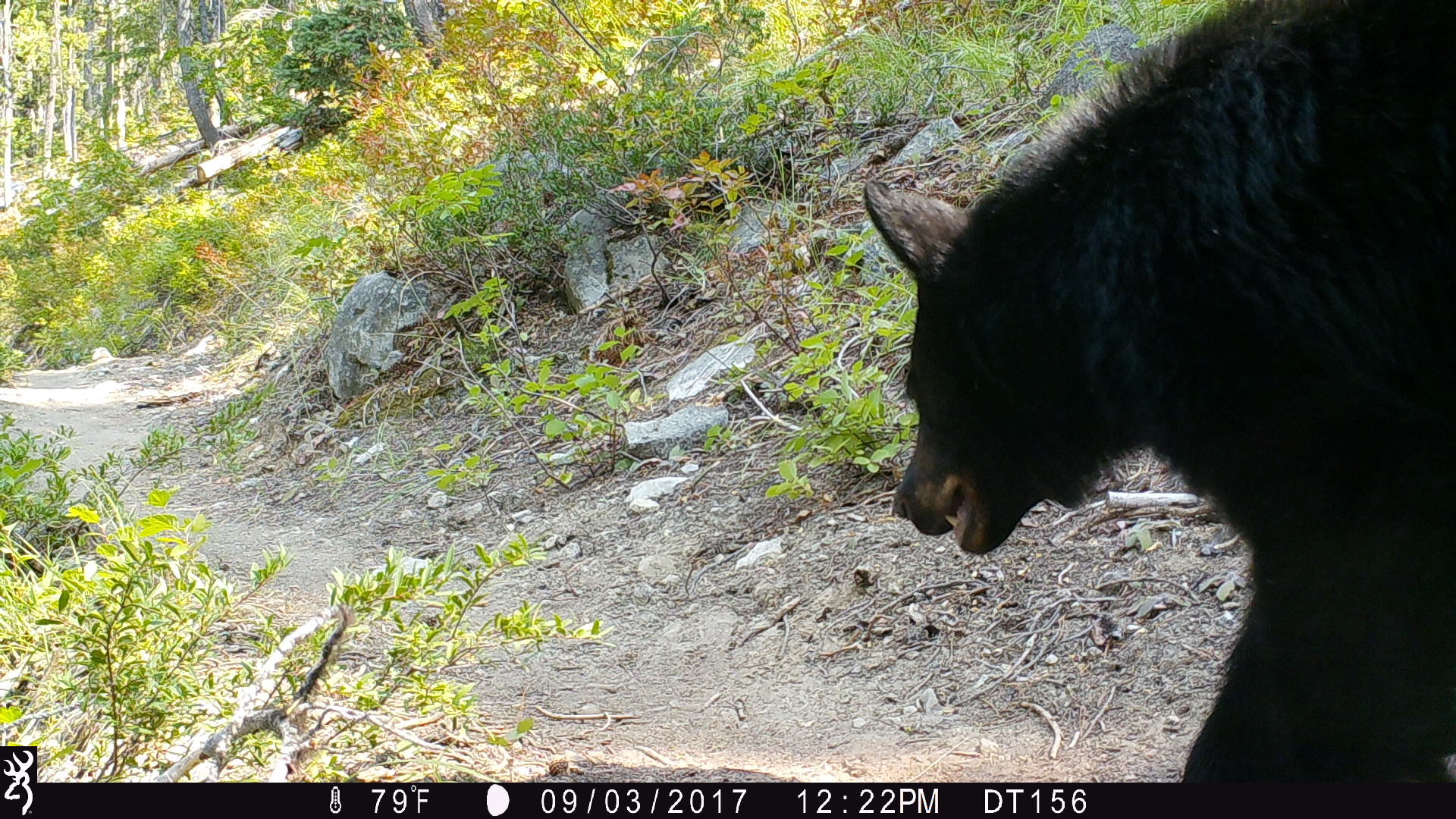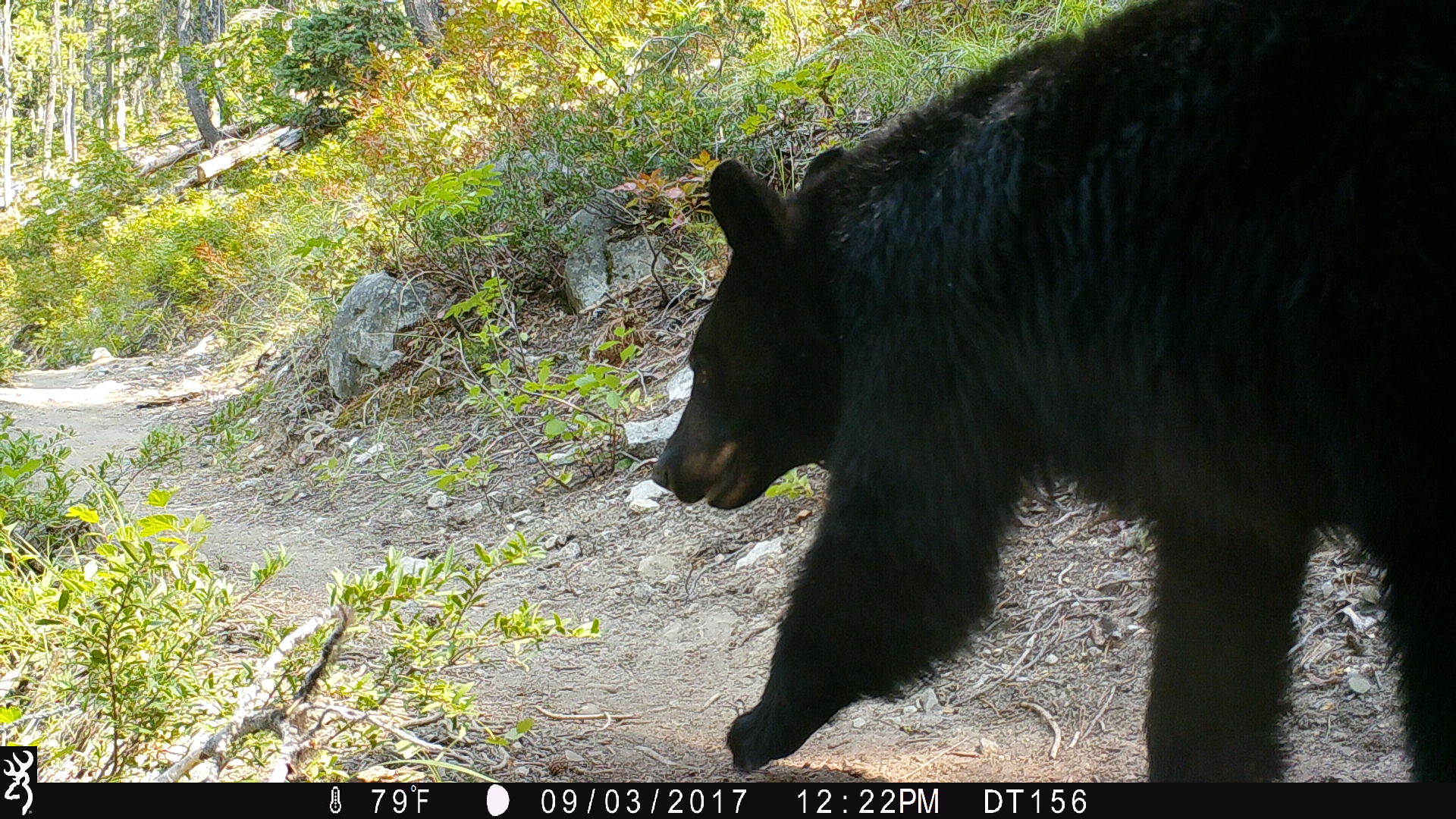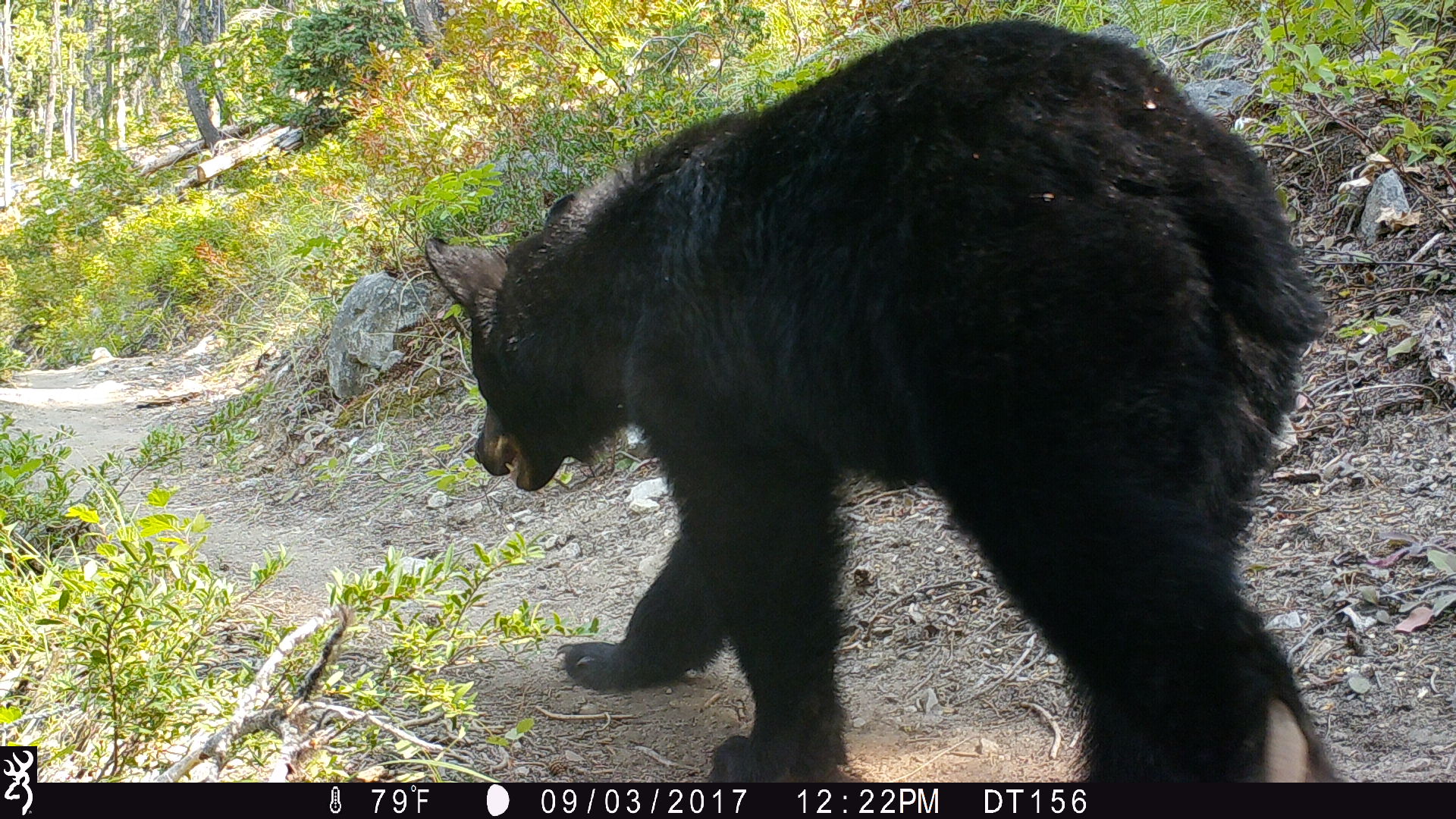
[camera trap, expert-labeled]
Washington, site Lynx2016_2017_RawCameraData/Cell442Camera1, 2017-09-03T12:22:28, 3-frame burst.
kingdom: Animalia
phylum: Chordata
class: Mammalia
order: Carnivora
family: Ursidae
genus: Ursus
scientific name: Ursus americanus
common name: american black bear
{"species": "Ursus americanus (american black bear)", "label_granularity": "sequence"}